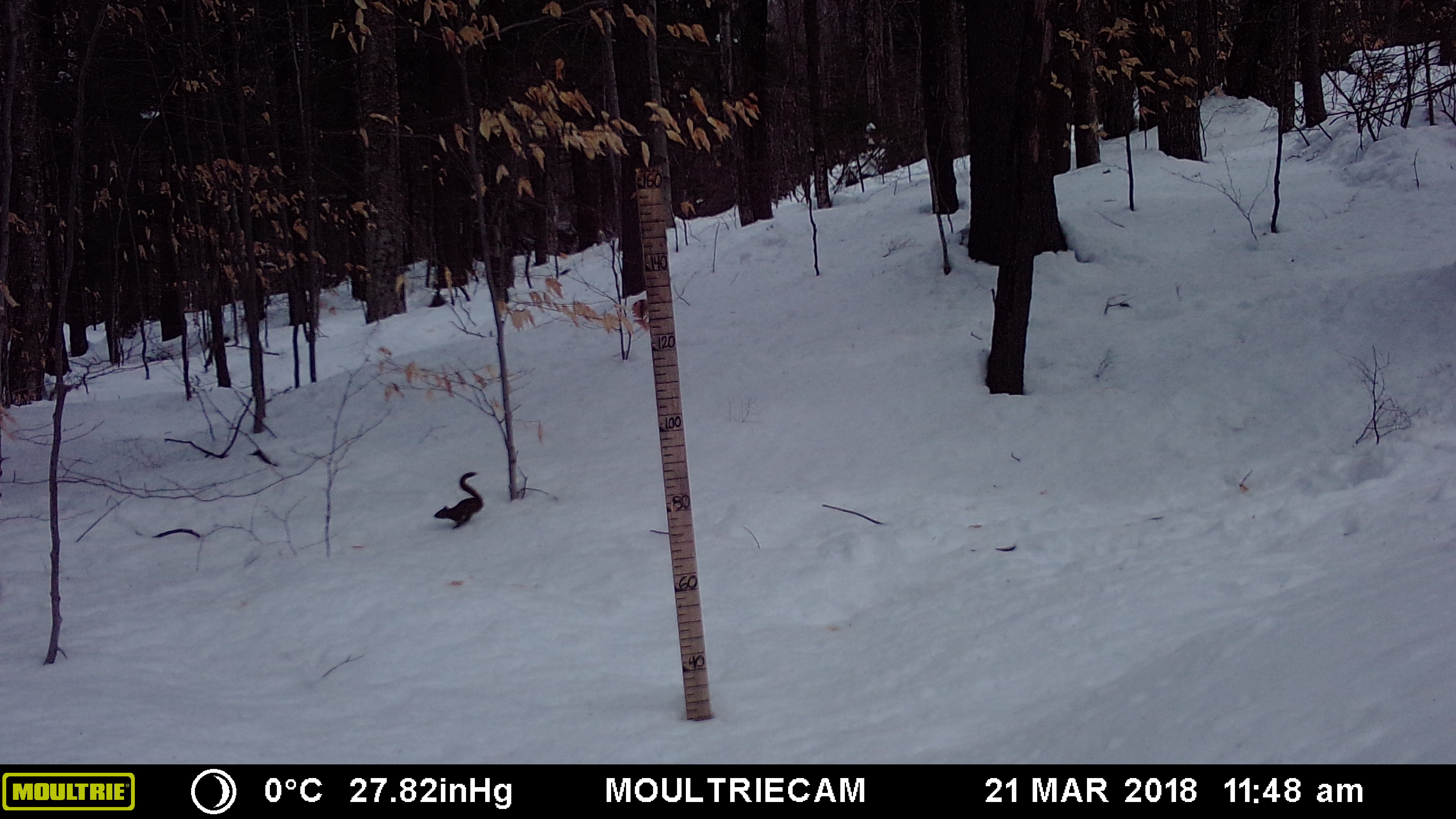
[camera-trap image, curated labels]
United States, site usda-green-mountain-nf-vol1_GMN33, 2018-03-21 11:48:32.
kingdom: Animalia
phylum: Chordata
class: Mammalia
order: Rodentia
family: Sciuridae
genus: Tamiasciurus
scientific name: Tamiasciurus hudsonicus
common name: red squirrel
Red squirrel (Tamiasciurus hudsonicus).